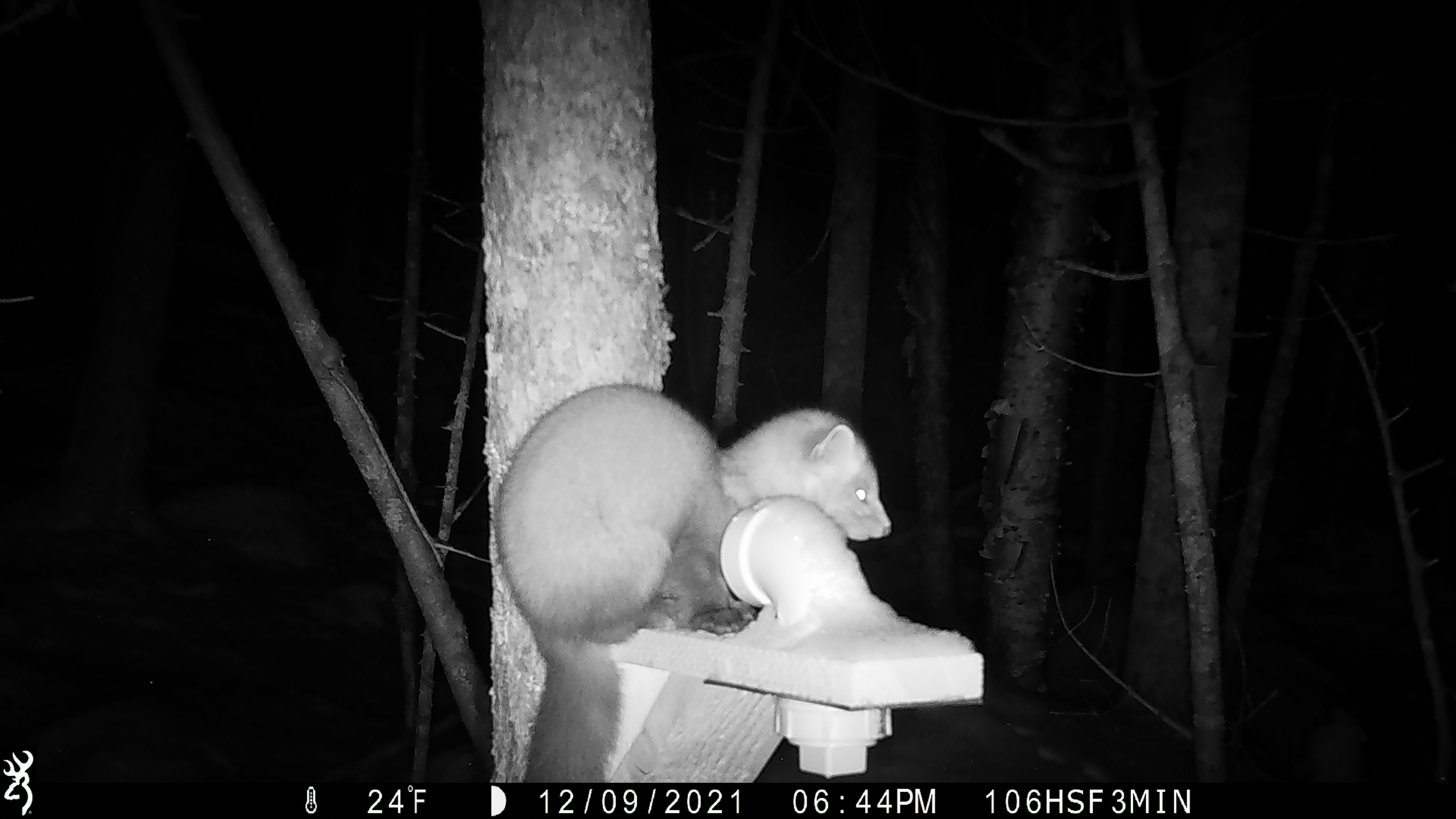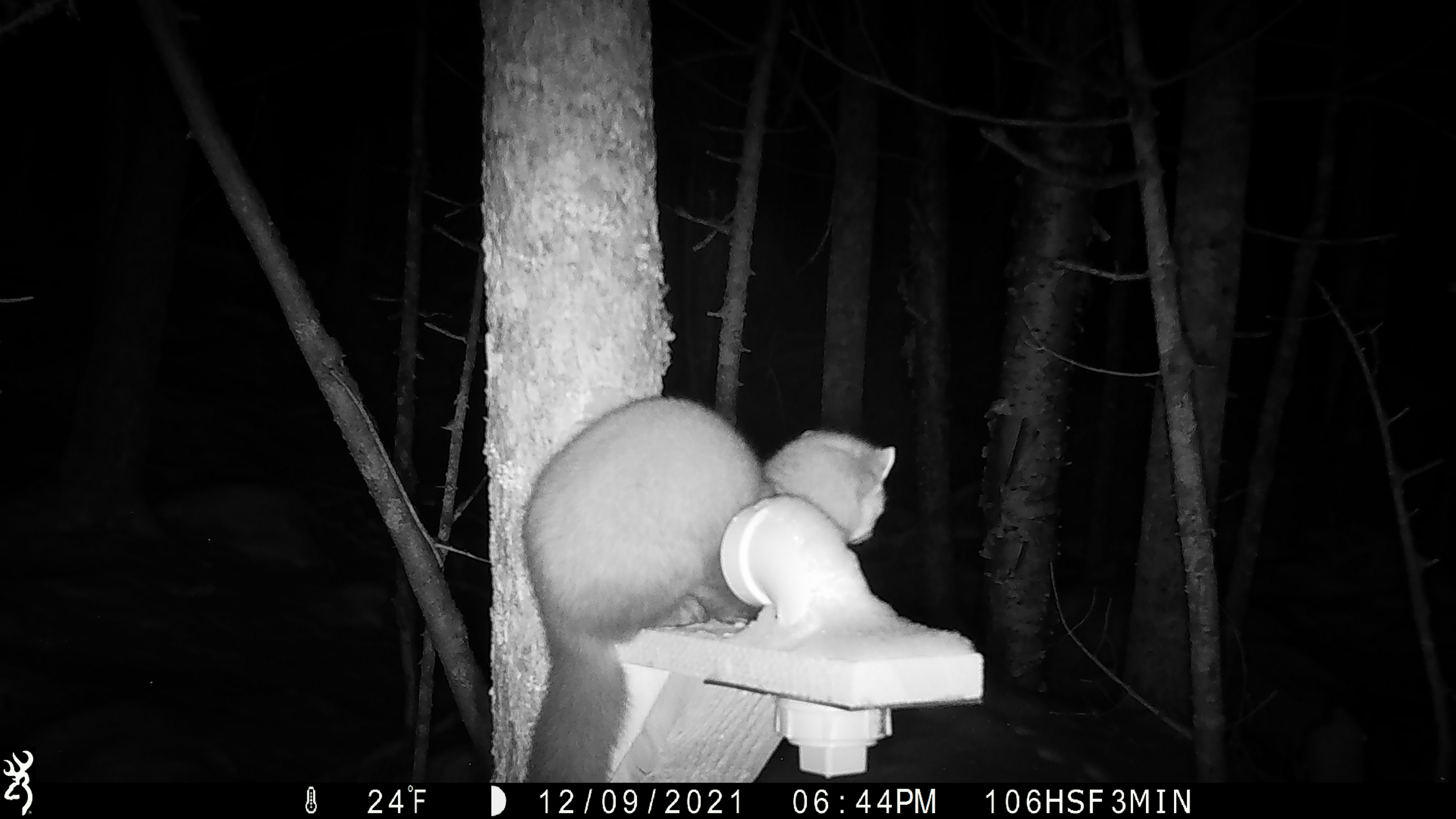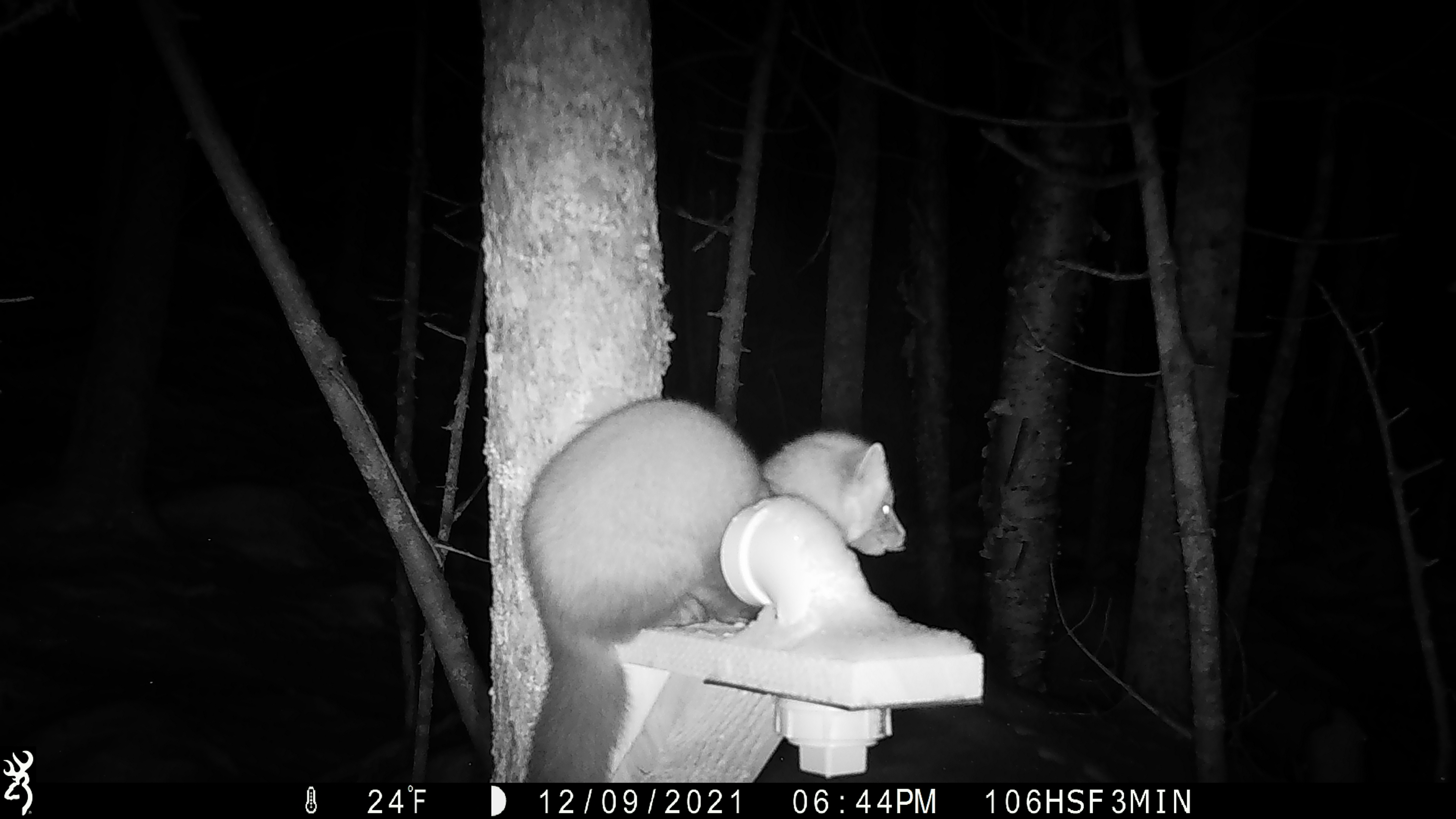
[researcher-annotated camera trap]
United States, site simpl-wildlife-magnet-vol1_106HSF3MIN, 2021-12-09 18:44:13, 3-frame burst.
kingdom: Animalia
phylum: Chordata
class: Mammalia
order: Carnivora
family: Mustelidae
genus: Martes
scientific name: Martes americana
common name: american marten